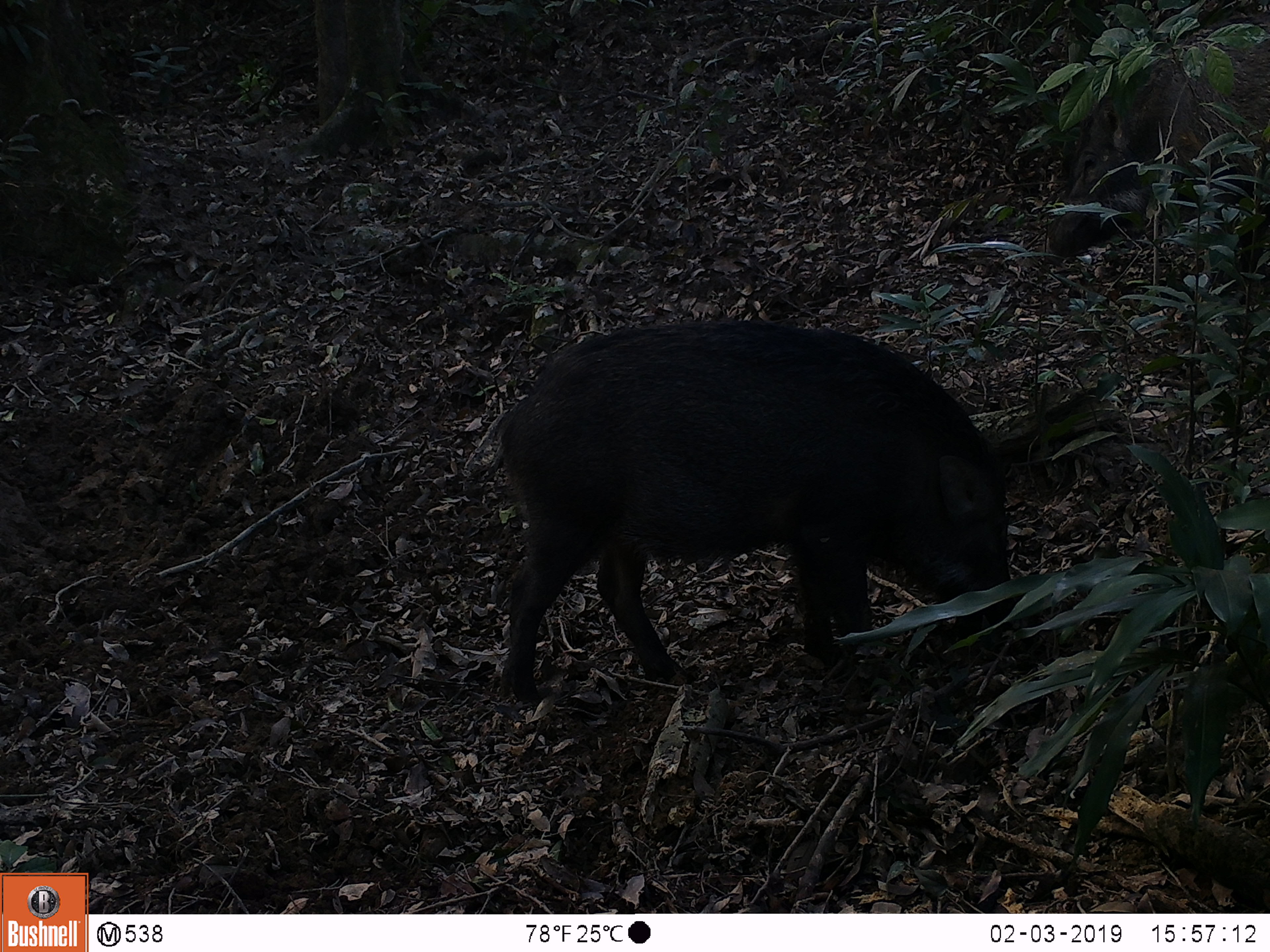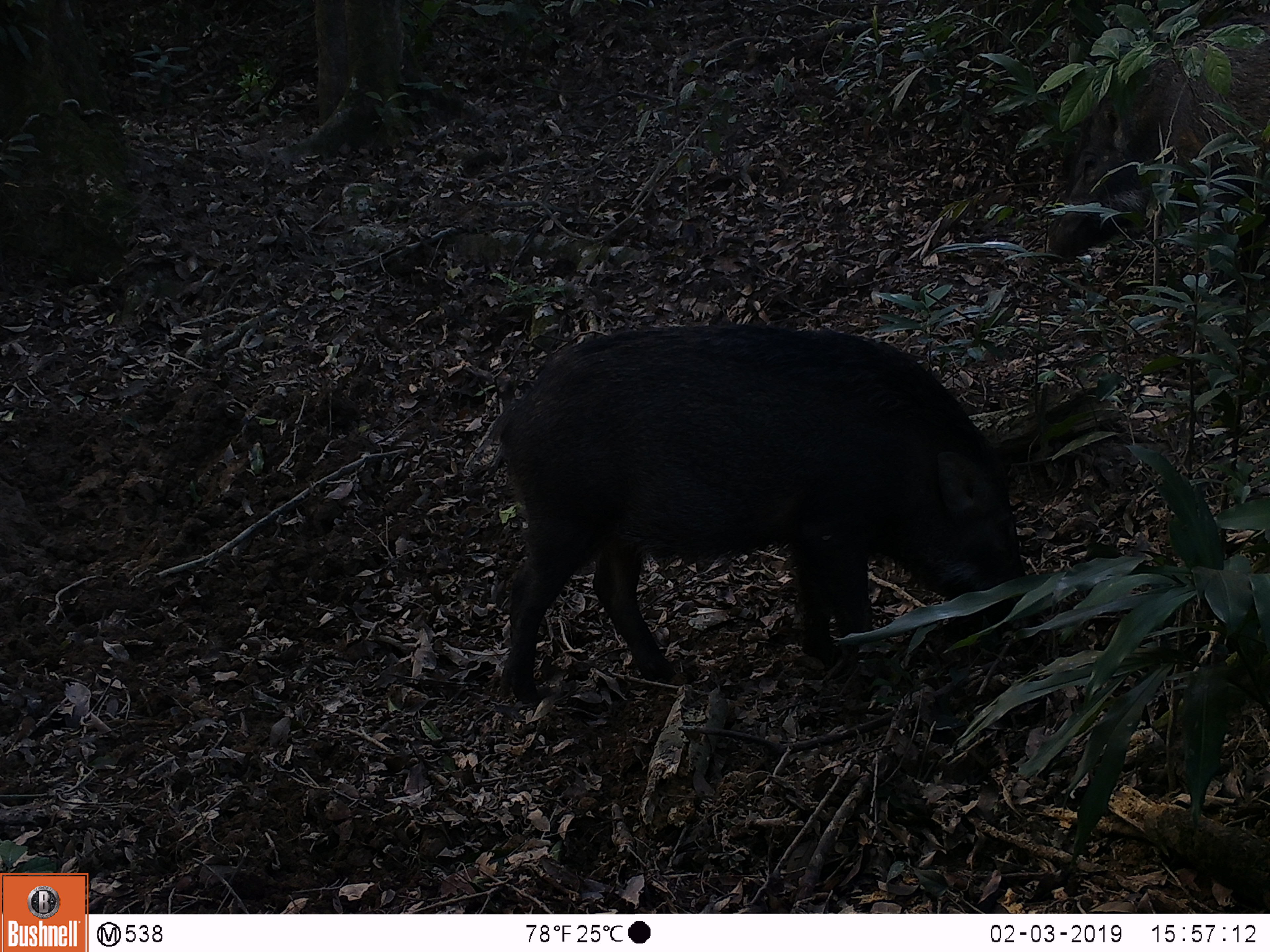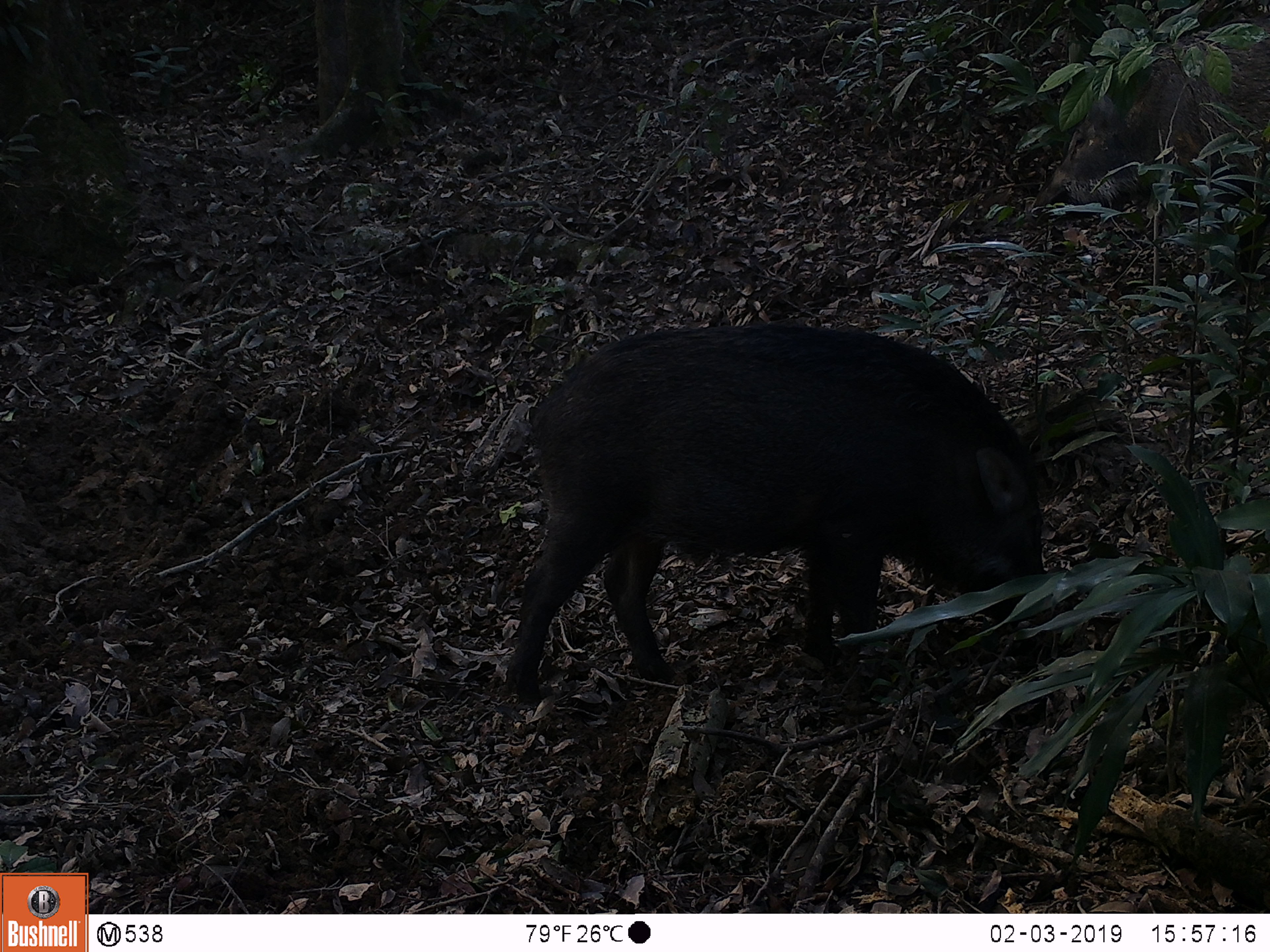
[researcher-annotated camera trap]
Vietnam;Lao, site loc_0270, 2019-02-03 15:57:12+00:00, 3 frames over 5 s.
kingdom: Animalia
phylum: Chordata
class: Mammalia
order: Artiodactyla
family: Suidae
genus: Sus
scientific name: Sus scrofa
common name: eurasian wild pig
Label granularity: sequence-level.